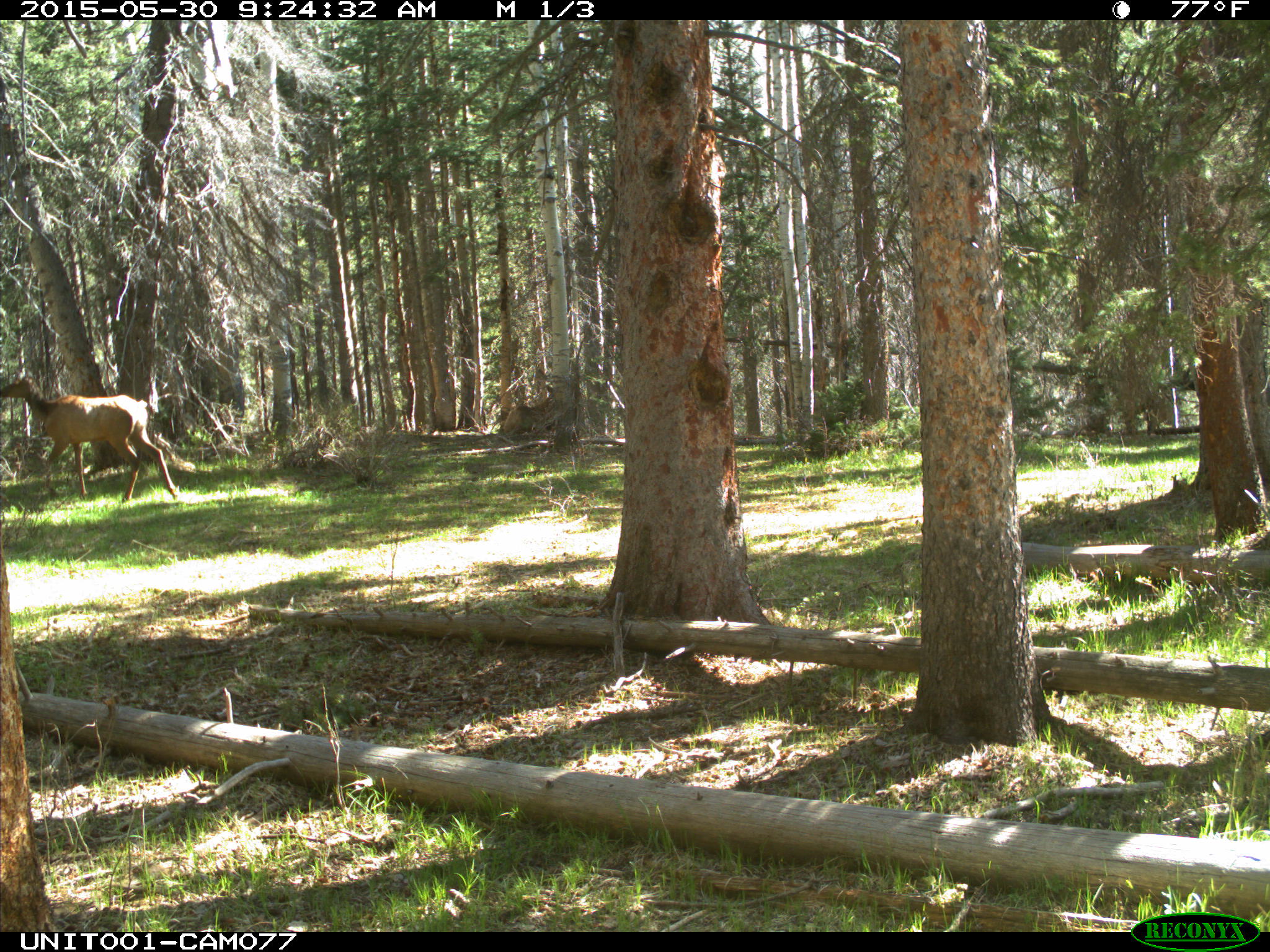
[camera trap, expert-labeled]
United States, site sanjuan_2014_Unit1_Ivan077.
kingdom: Animalia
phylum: Chordata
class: Mammalia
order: Artiodactyla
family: Cervidae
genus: Cervus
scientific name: Cervus elaphus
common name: red deer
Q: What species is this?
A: Cervus elaphus (red deer).